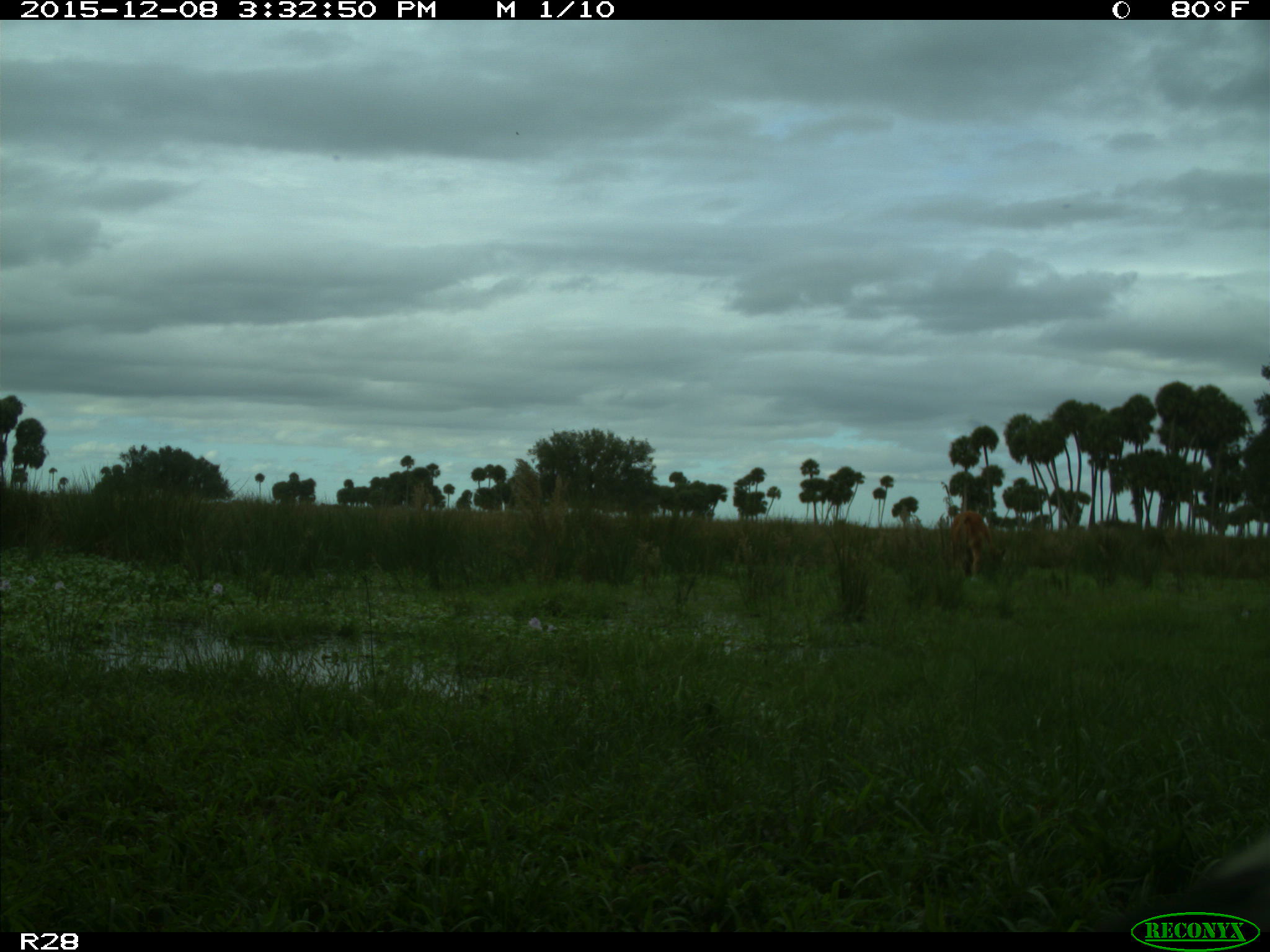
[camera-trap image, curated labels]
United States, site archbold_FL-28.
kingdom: Animalia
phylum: Chordata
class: Mammalia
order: Artiodactyla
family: Bovidae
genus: Bos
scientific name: Bos taurus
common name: domestic cow